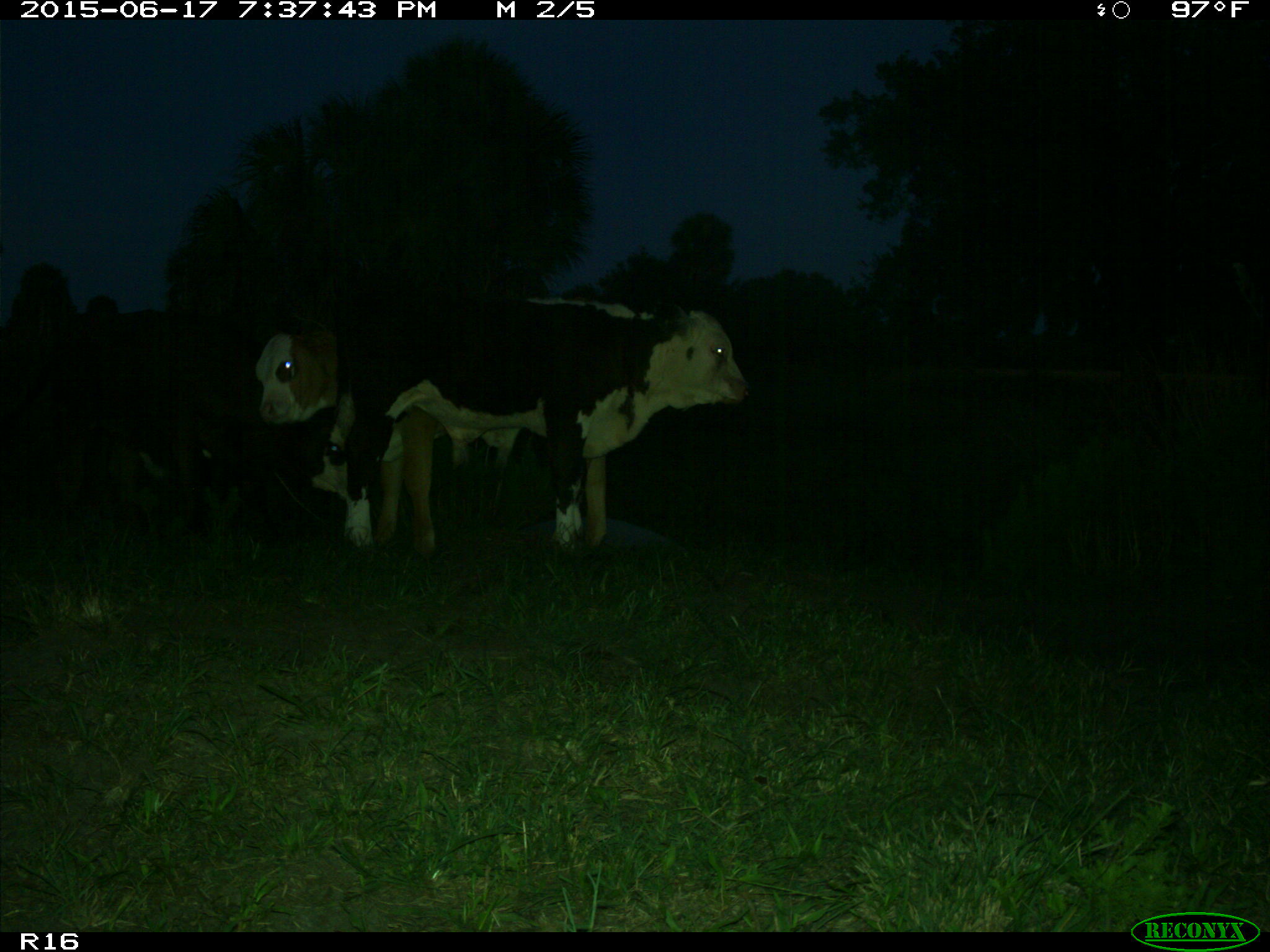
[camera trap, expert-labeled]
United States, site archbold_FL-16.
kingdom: Animalia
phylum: Chordata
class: Mammalia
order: Artiodactyla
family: Bovidae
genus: Bos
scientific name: Bos taurus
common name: domestic cow